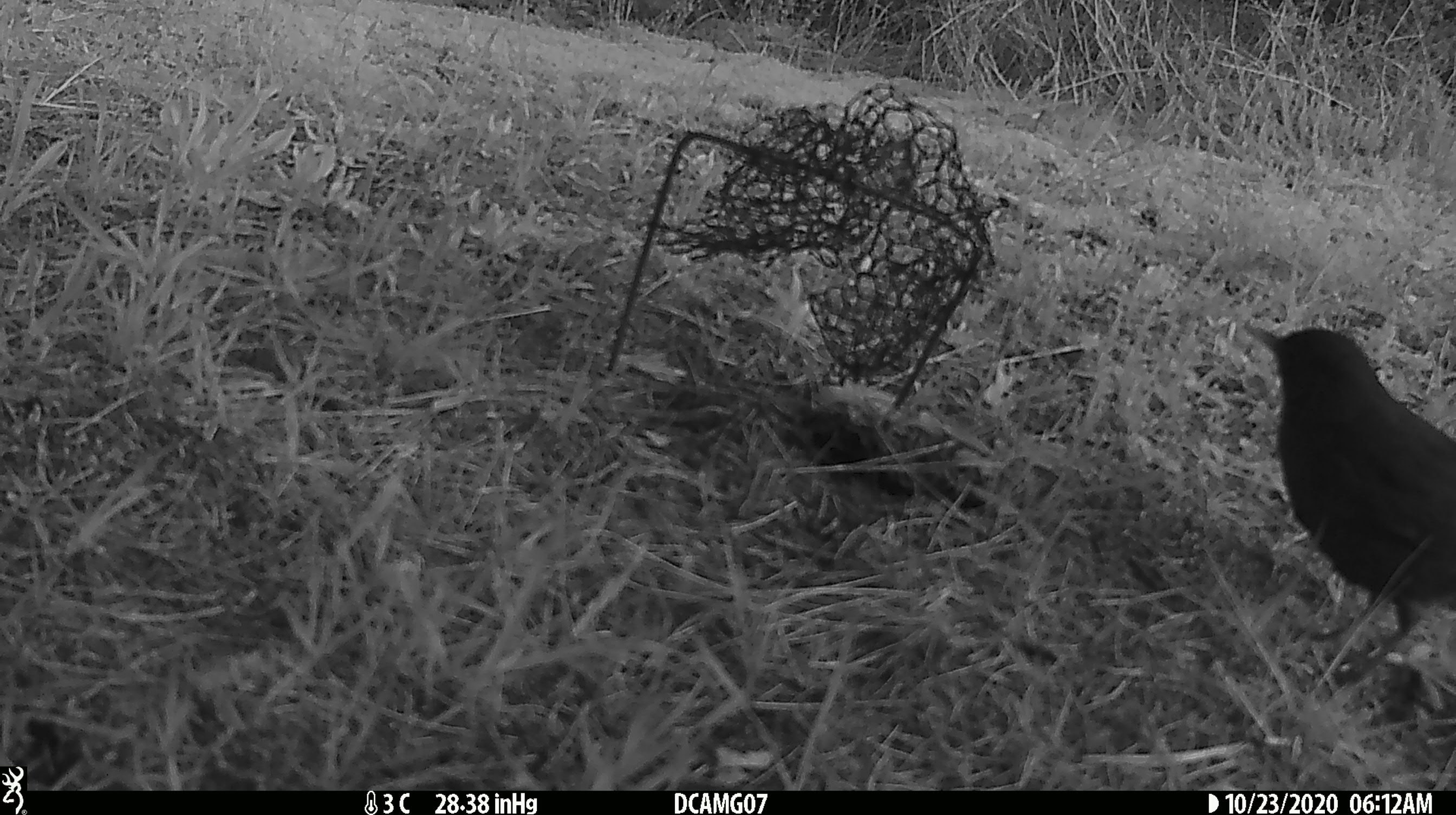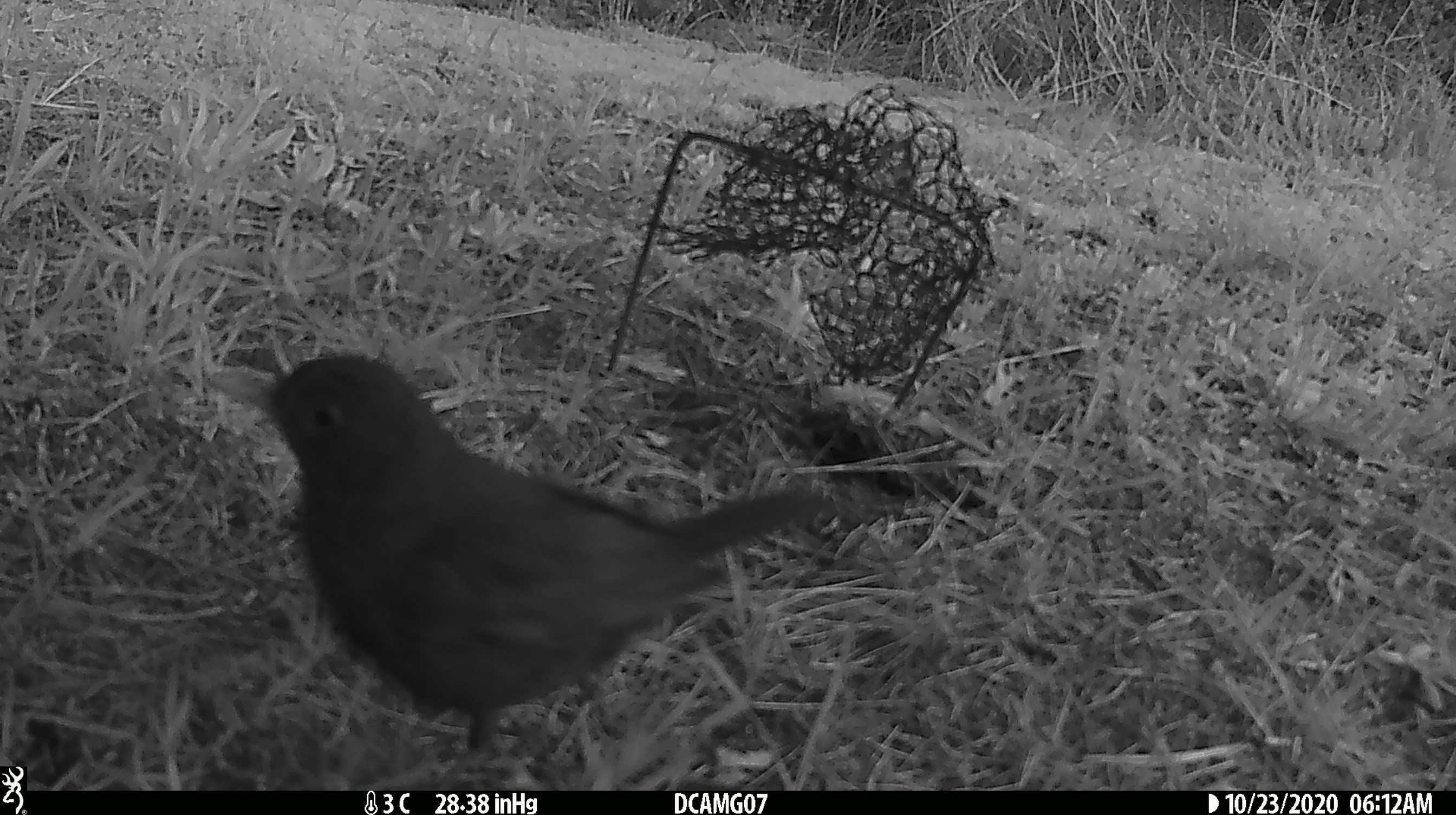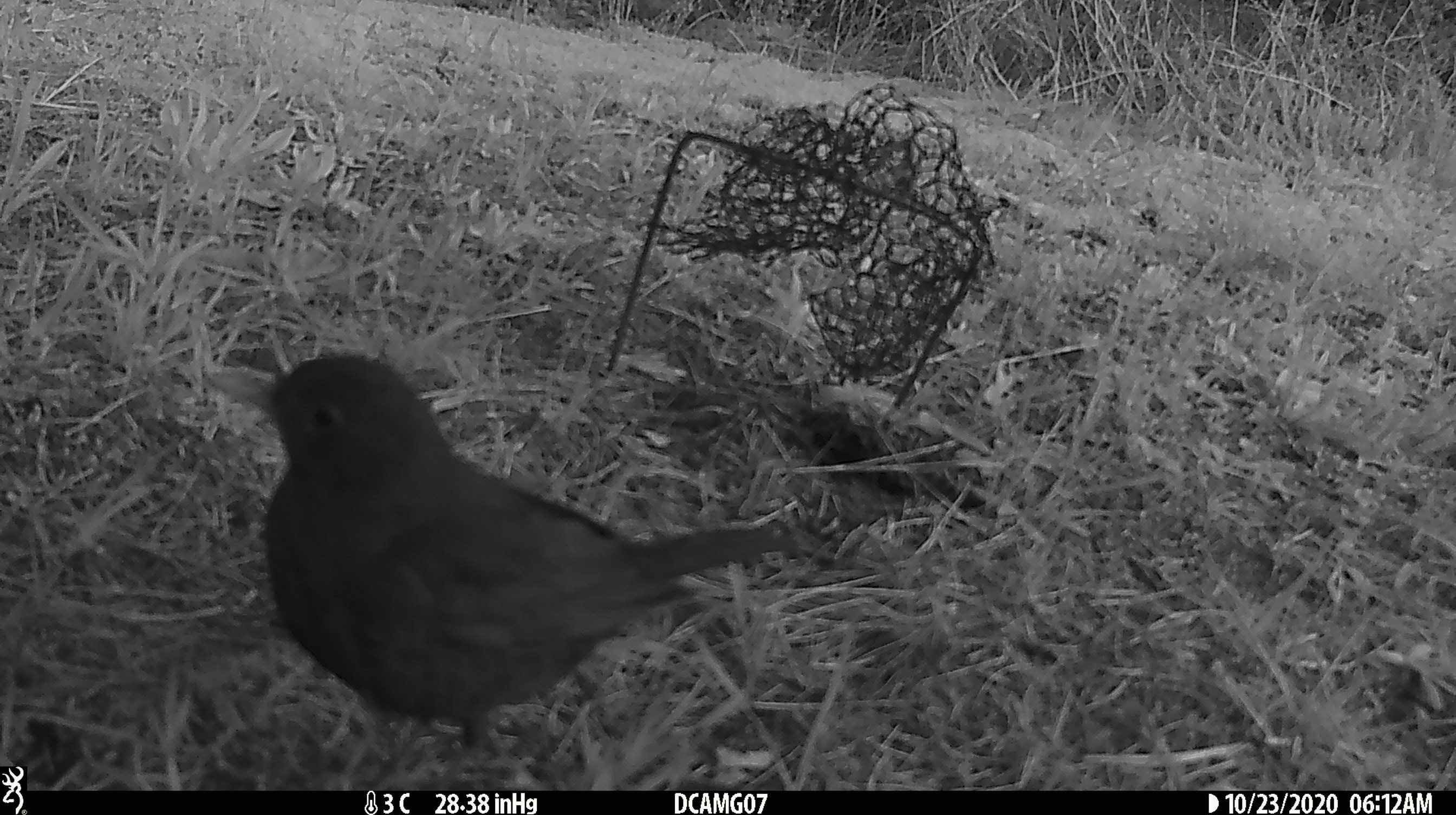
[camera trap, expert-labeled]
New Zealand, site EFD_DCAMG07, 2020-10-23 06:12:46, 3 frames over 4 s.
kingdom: Animalia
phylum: Chordata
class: Aves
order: Passeriformes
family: Turdidae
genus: Turdus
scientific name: Turdus merula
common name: eurasian blackbird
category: blackbird